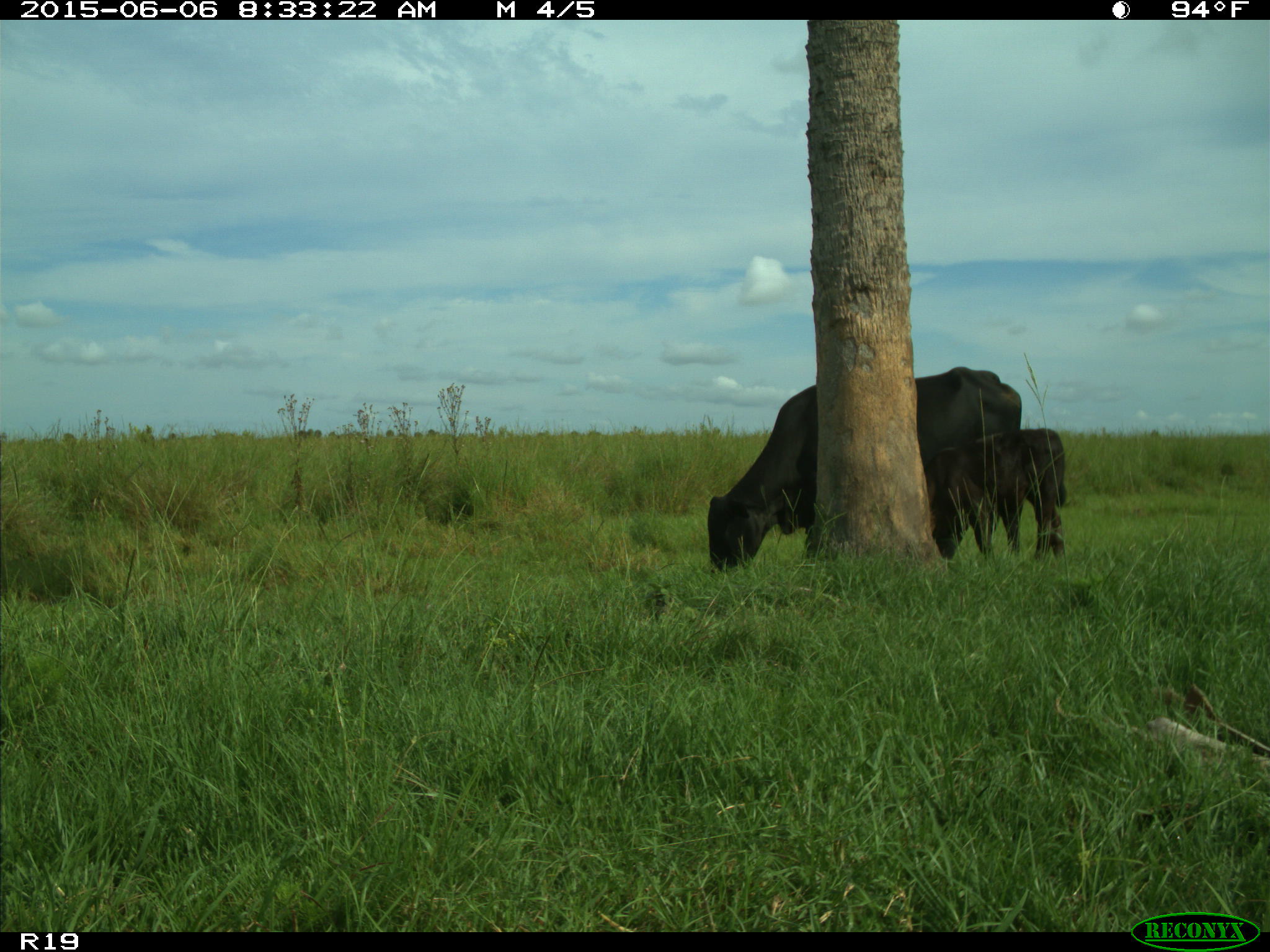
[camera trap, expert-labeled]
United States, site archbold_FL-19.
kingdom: Animalia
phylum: Chordata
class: Mammalia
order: Artiodactyla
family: Bovidae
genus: Bos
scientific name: Bos taurus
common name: domestic cow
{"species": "Bos taurus (domestic cow)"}